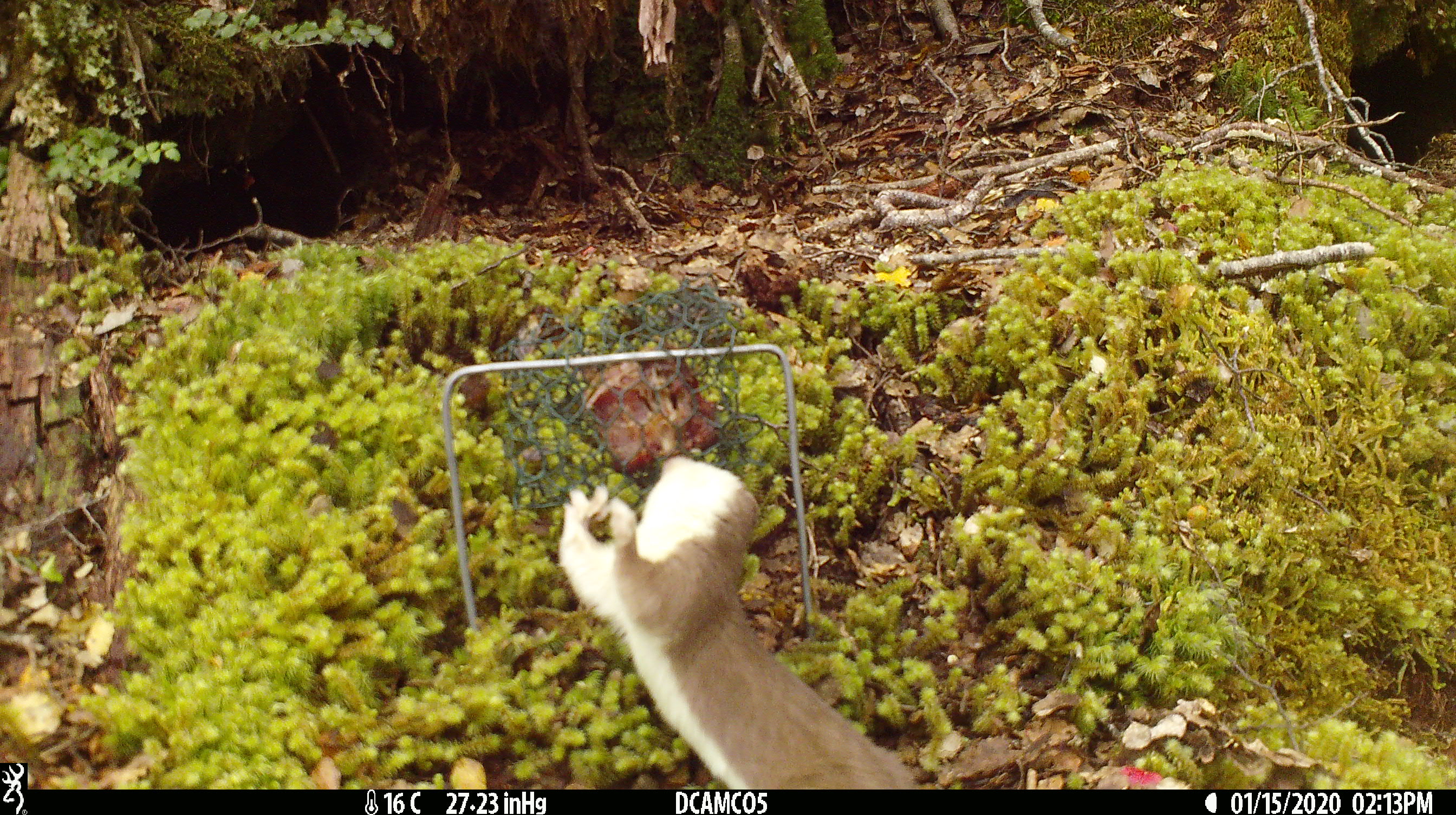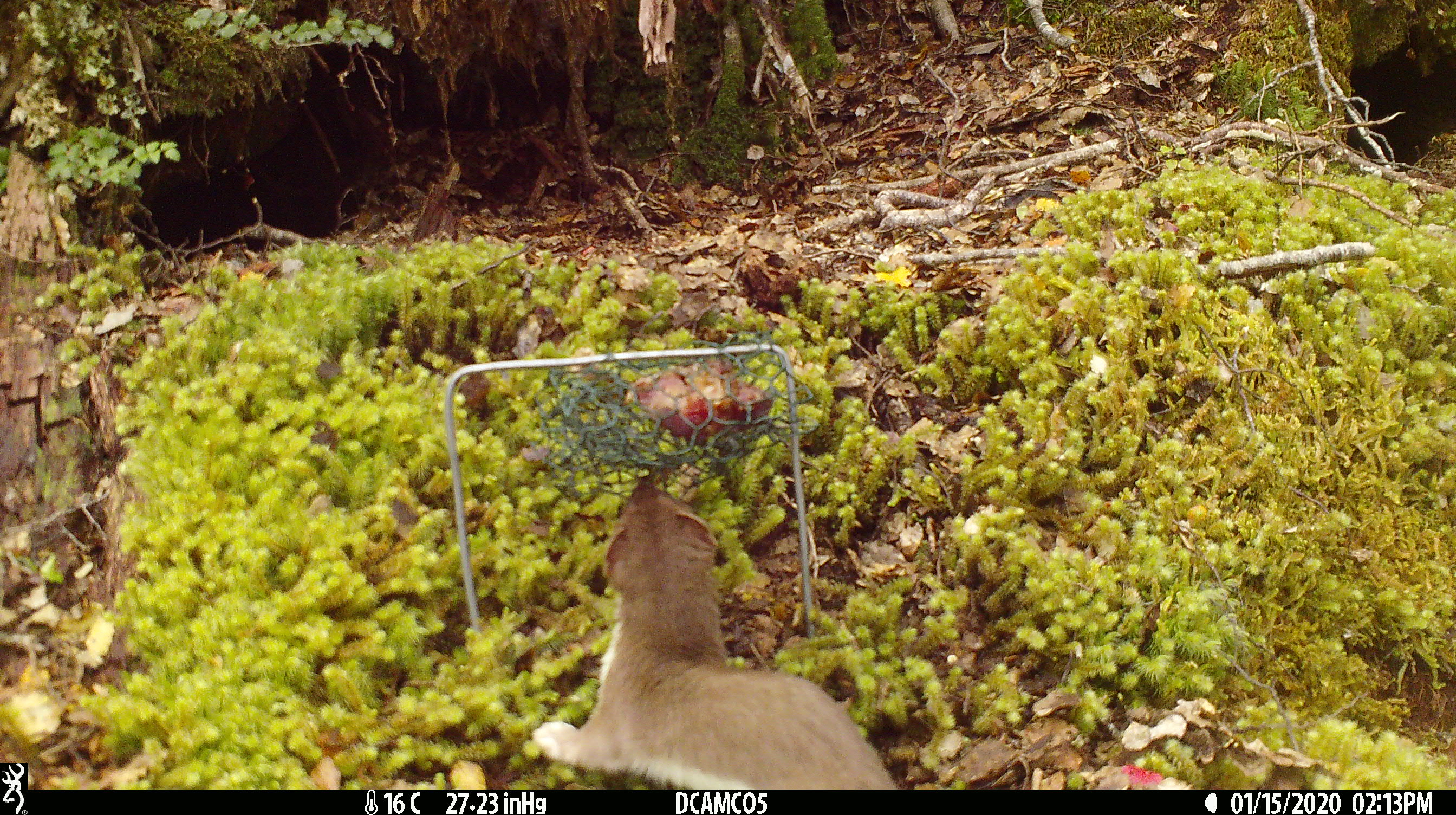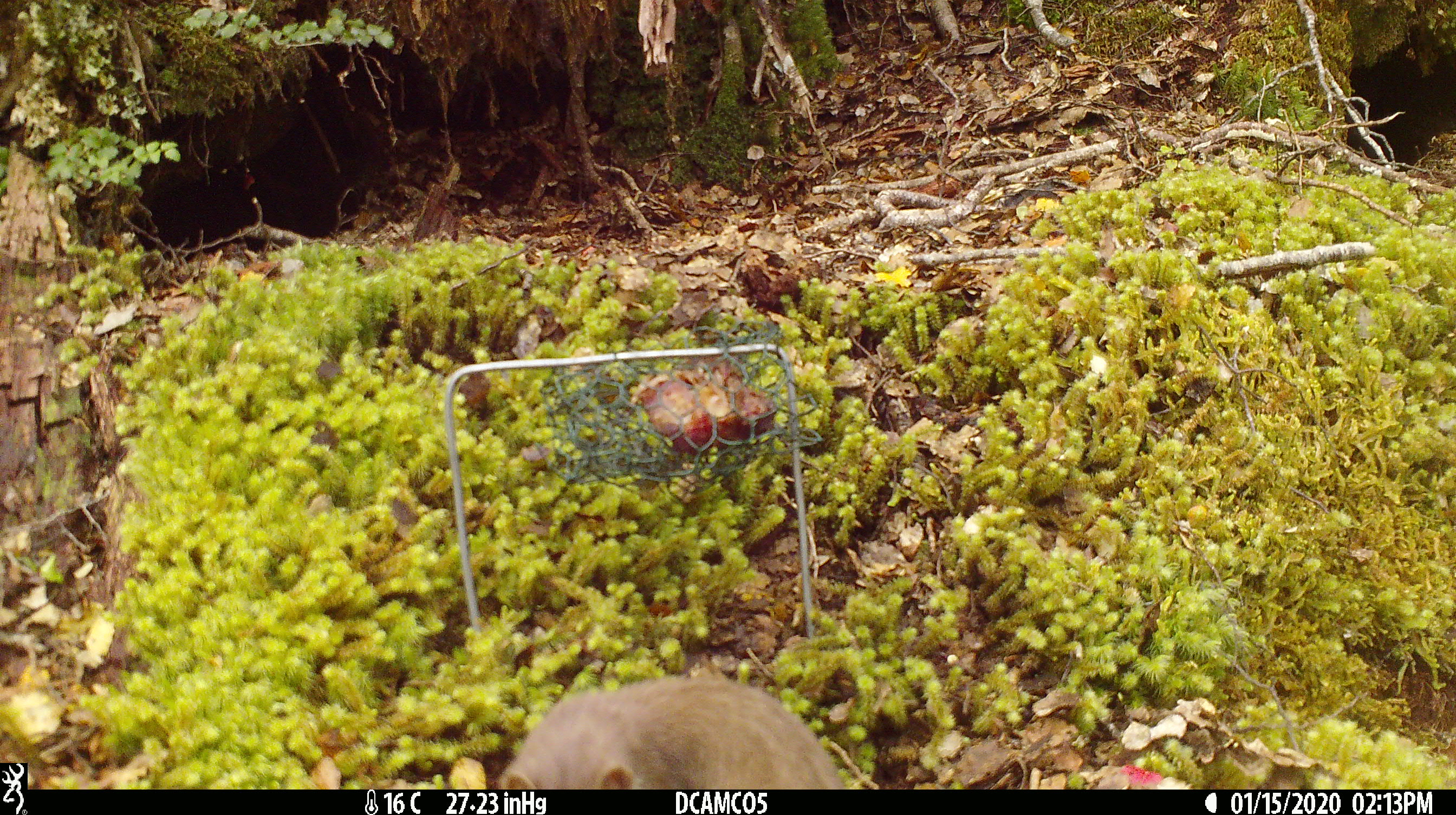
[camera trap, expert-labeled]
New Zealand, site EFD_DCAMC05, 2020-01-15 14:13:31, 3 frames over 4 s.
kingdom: Animalia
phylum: Chordata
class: Mammalia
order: Carnivora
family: Mustelidae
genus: Mustela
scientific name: Mustela erminea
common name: stoat